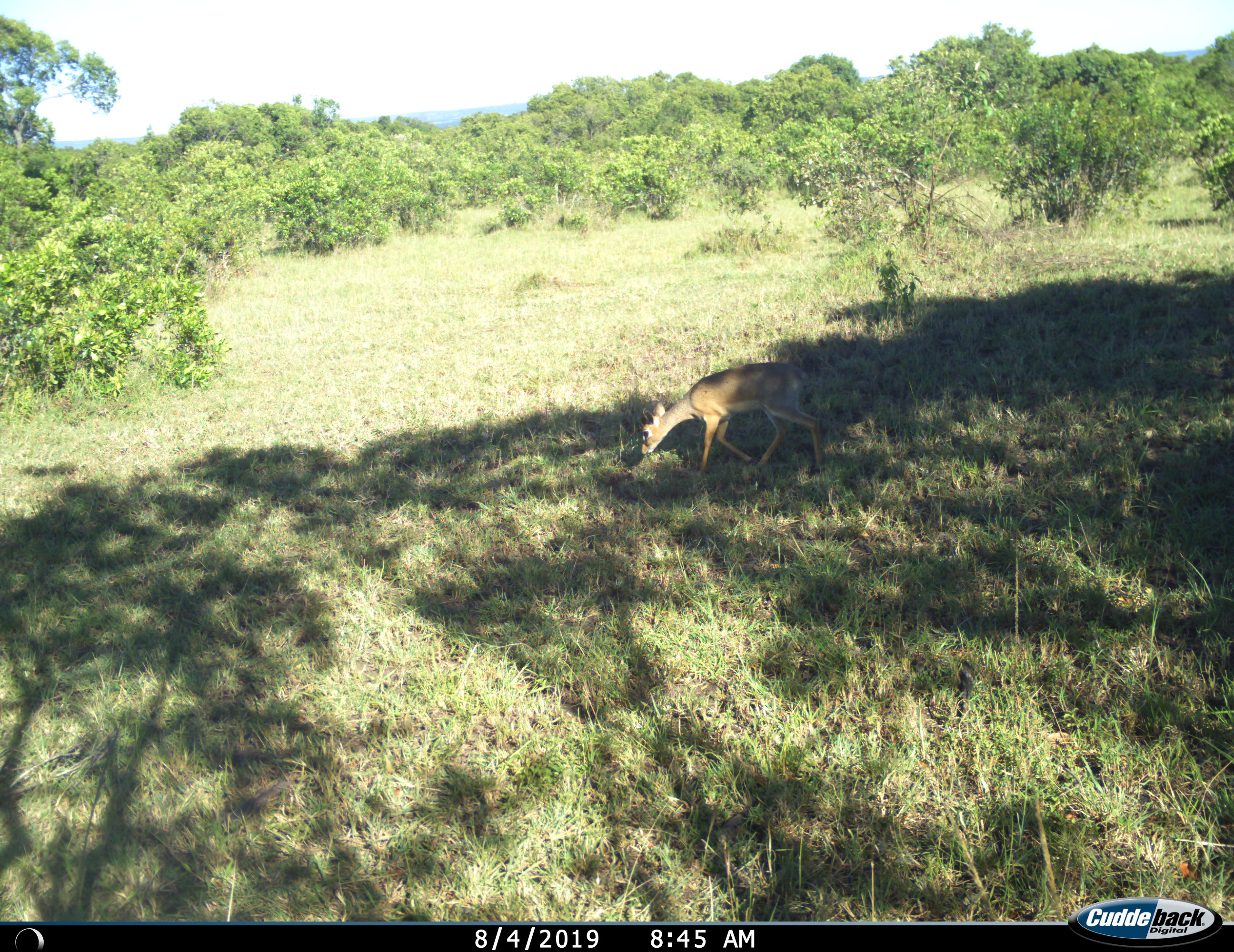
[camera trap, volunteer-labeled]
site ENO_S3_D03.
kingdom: Animalia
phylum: Chordata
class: Mammalia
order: Artiodactyla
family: Bovidae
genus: Madoqua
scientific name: Madoqua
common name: dik-dik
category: dikdik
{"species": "dikdik (dik-dik) (Madoqua)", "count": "1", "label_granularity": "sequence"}